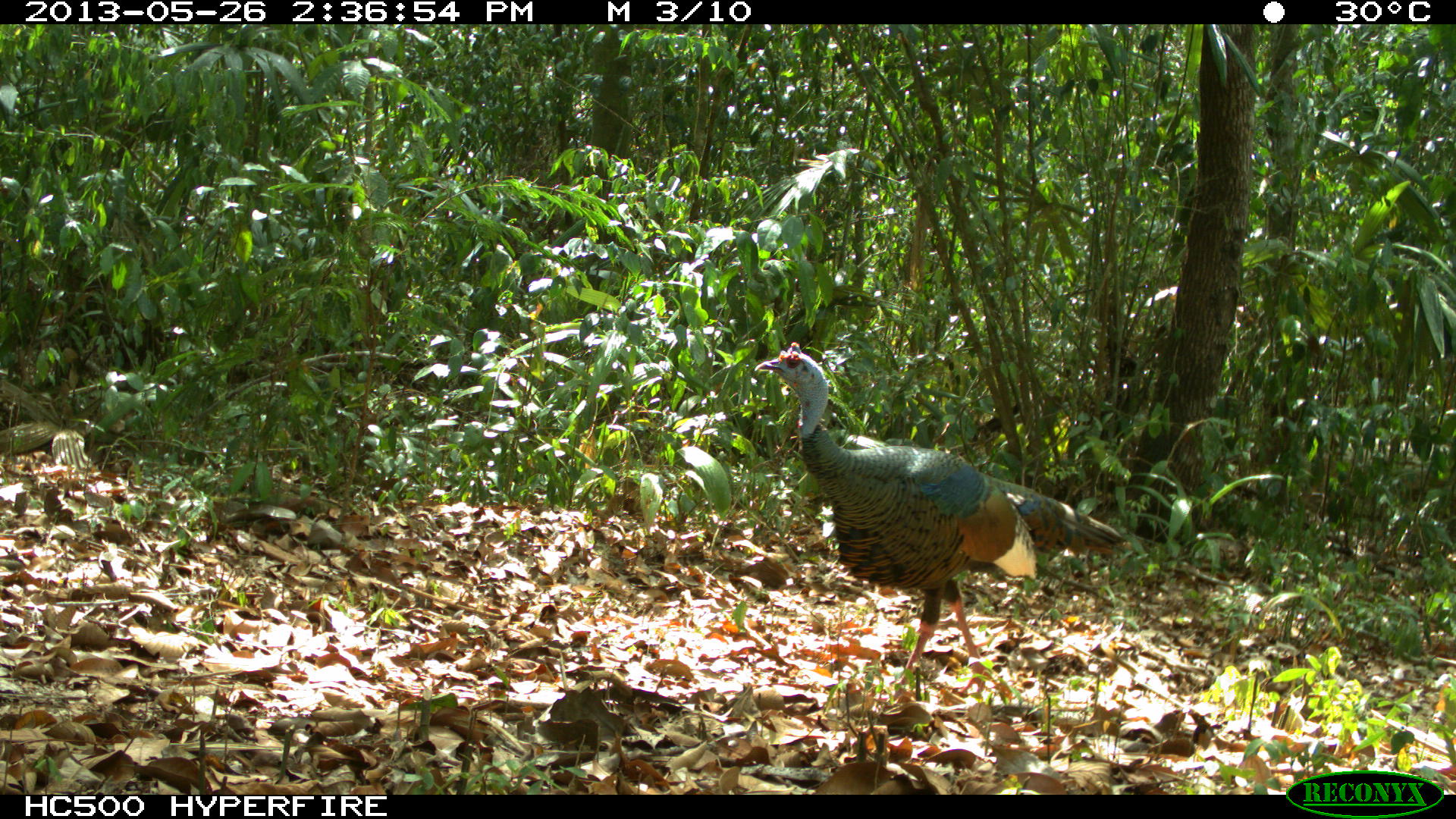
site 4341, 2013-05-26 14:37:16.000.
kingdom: Animalia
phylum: Chordata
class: Aves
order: Galliformes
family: Phasianidae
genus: Meleagris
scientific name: Meleagris ocellata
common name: ocellated turkey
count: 1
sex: male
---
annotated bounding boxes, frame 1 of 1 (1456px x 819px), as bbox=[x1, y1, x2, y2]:
meleagris ocellata: bbox=[754, 341, 1129, 689]